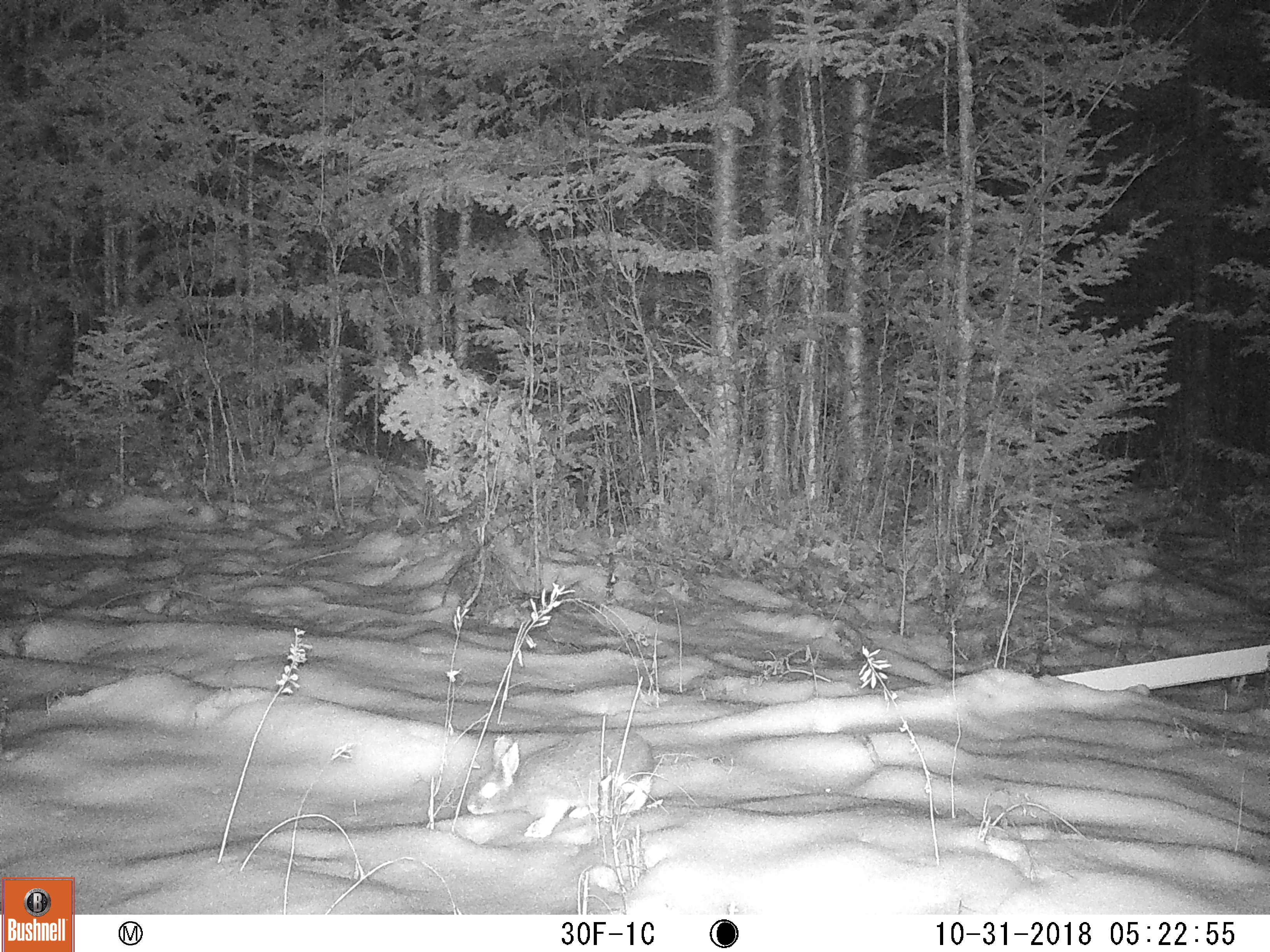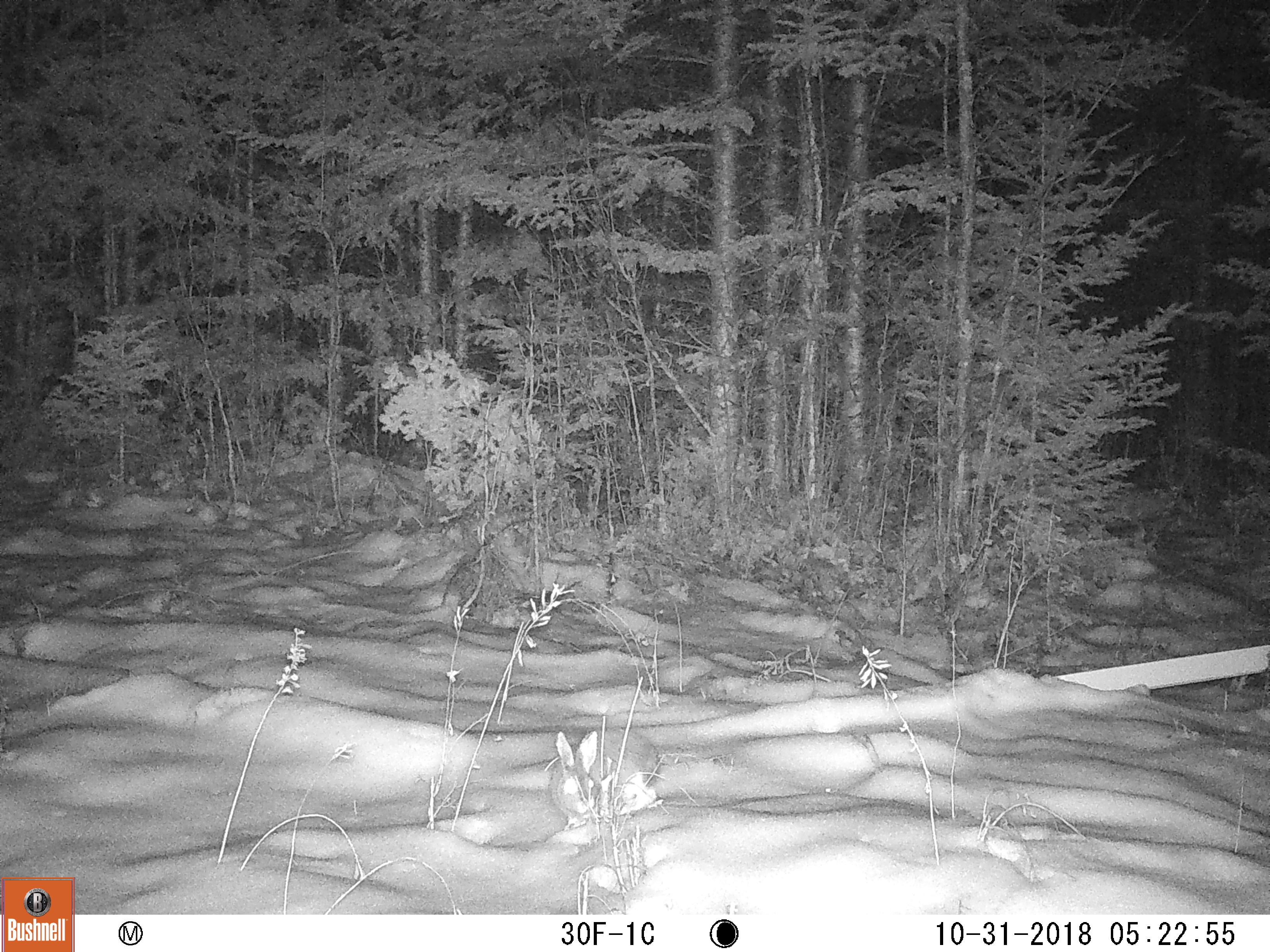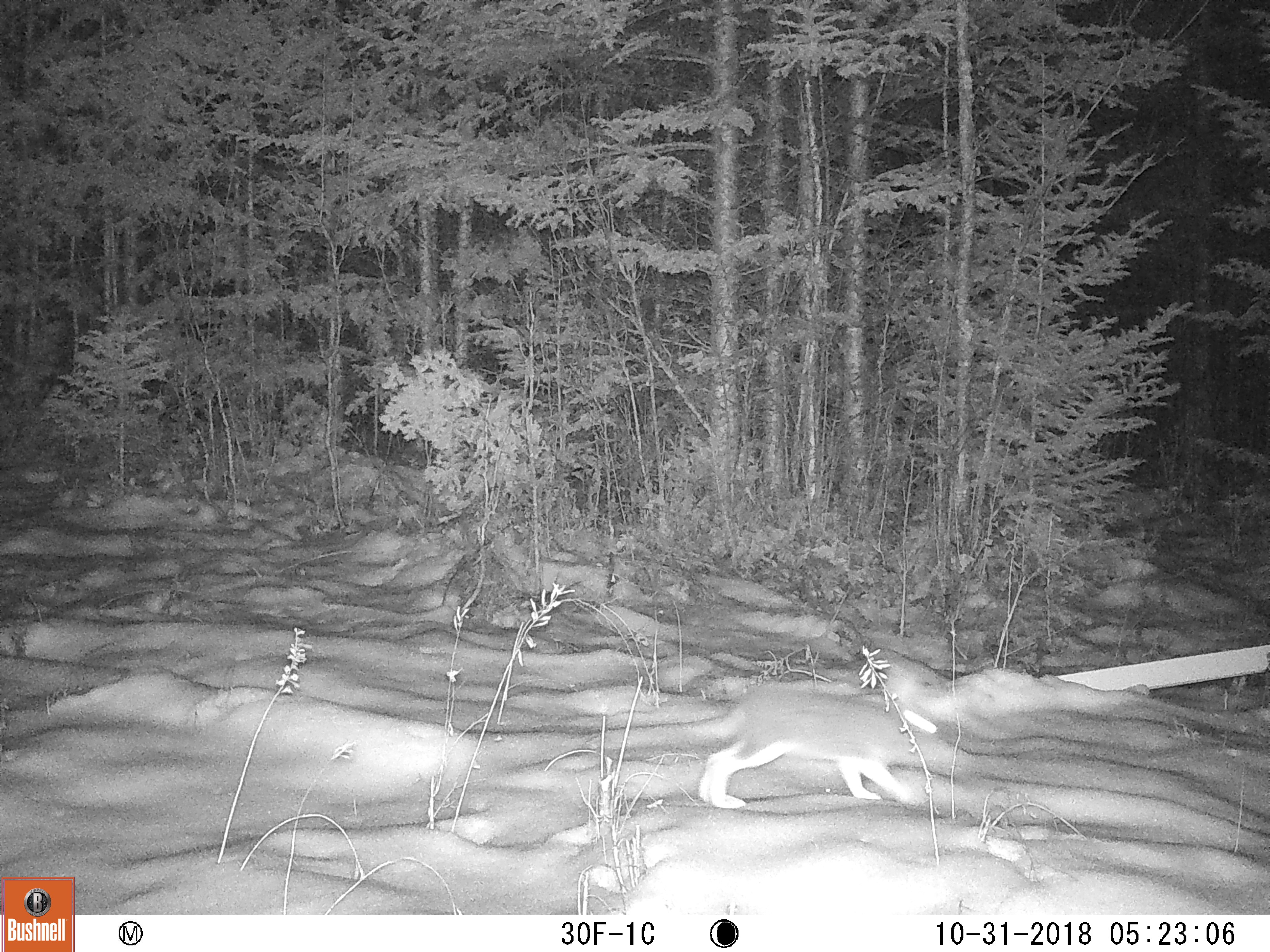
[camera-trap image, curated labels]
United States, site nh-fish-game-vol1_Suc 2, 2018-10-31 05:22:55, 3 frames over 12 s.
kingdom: Animalia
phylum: Chordata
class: Mammalia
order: Lagomorpha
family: Leporidae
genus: Lepus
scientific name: Lepus americanus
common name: snowshoe hare